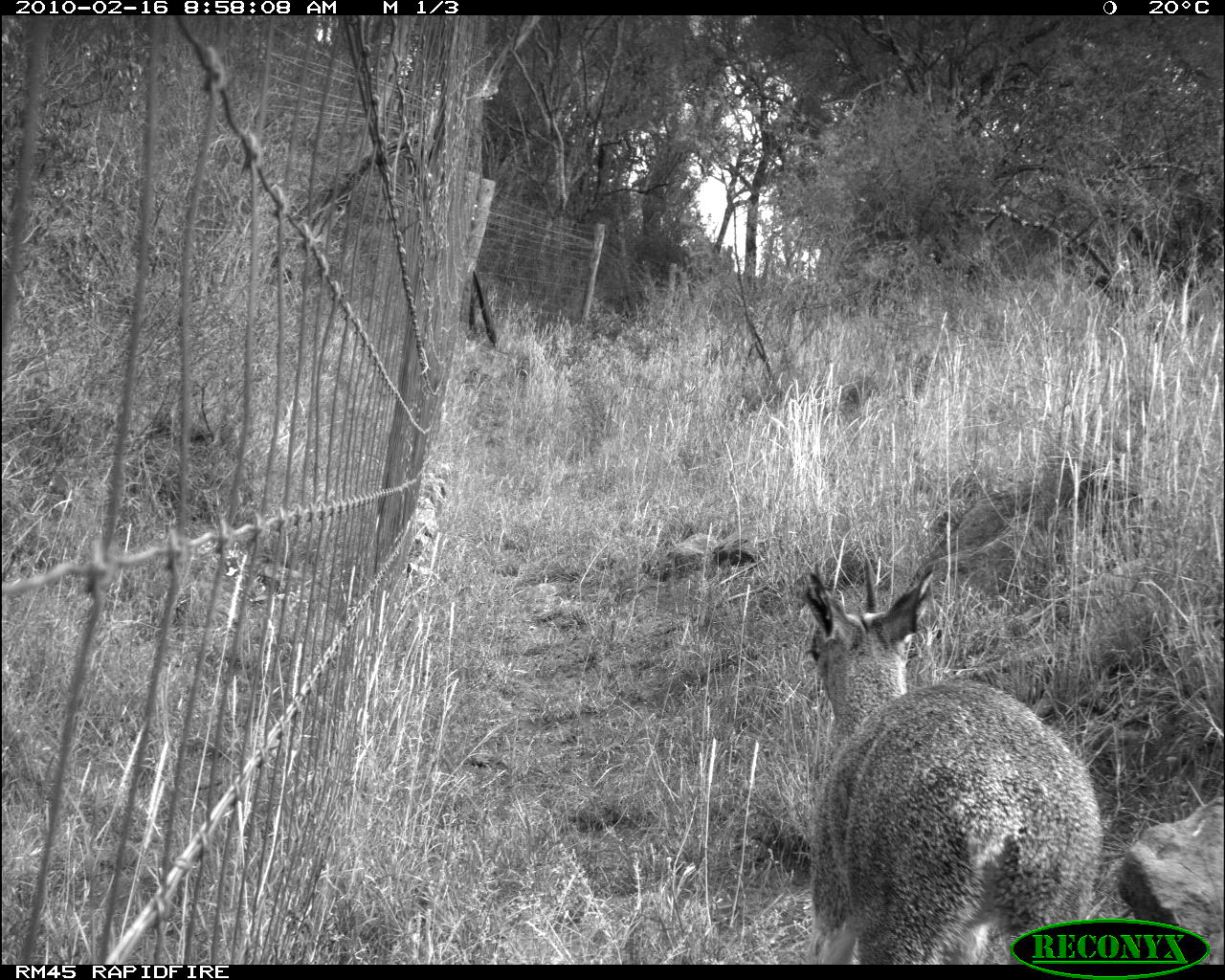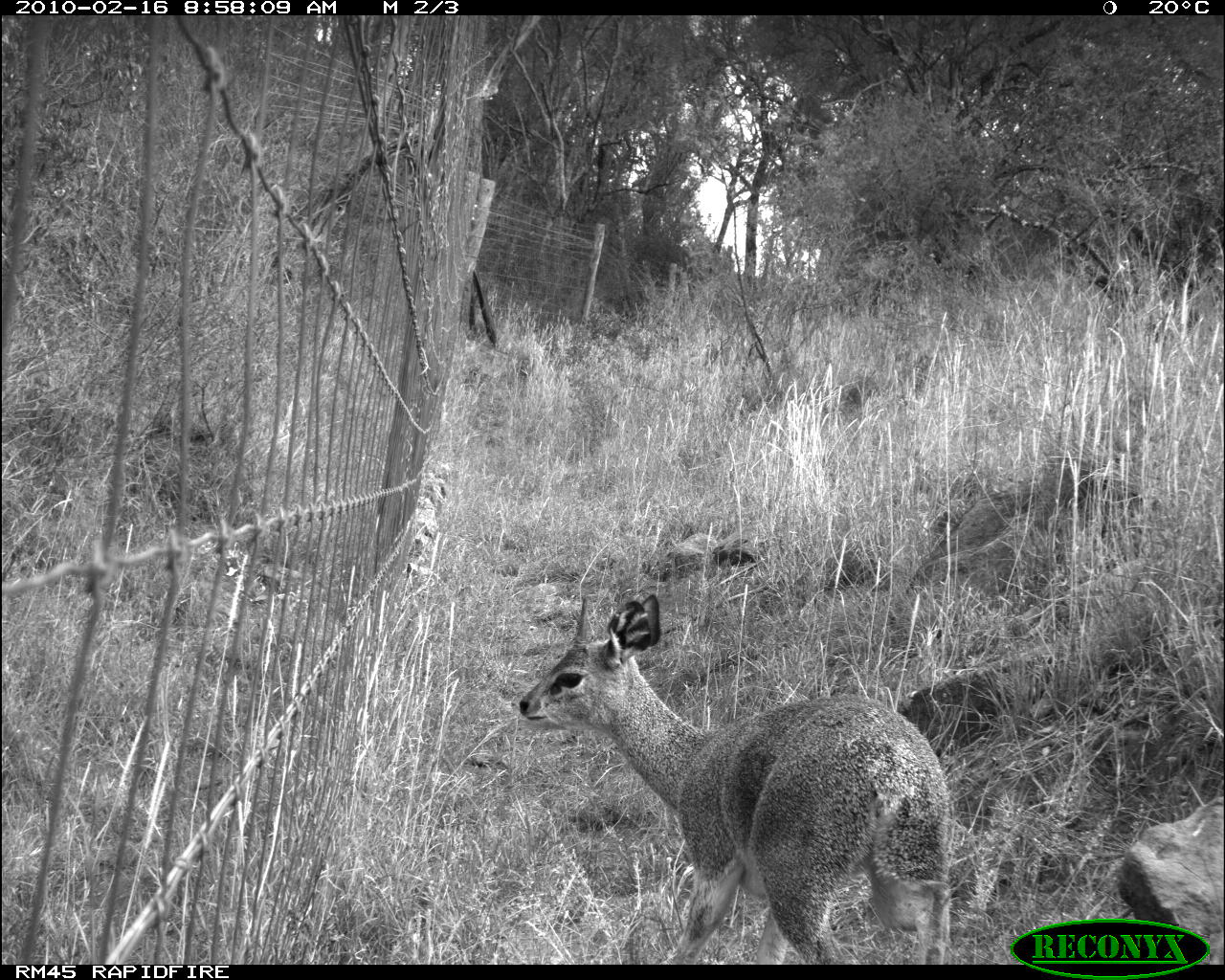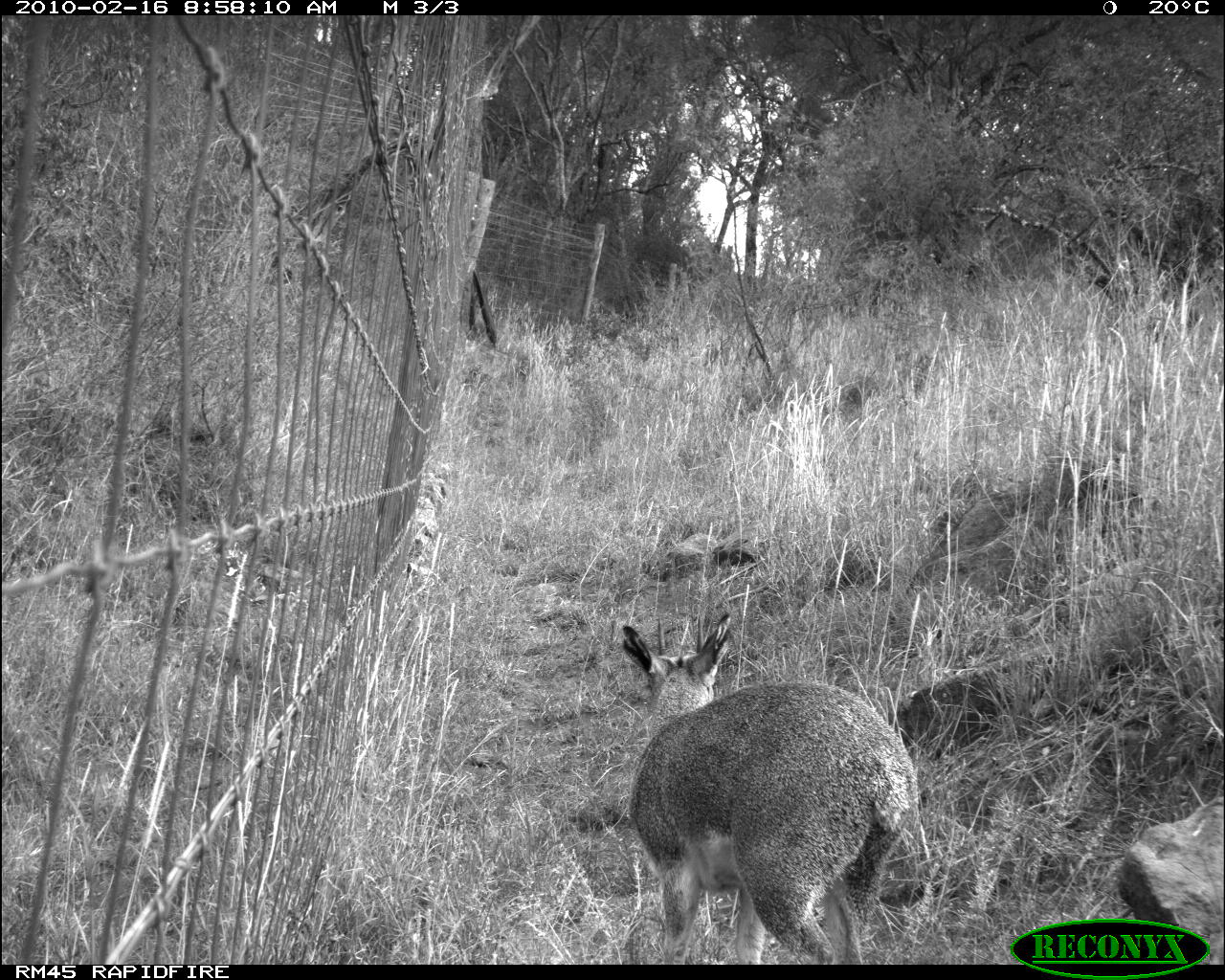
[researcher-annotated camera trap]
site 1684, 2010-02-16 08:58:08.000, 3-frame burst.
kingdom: Animalia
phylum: Chordata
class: Mammalia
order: Artiodactyla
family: Bovidae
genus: Oreotragus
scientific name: Oreotragus oreotragus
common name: klipspringer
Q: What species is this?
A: Oreotragus oreotragus (klipspringer).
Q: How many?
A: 1.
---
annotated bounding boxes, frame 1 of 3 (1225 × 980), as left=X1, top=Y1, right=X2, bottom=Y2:
oreotragus oreotragus: left=793, top=553, right=1111, bottom=964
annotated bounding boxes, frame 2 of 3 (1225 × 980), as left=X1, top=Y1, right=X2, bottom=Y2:
oreotragus oreotragus: left=516, top=590, right=956, bottom=963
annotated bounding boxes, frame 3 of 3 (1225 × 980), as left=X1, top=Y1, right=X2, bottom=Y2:
oreotragus oreotragus: left=617, top=610, right=924, bottom=963